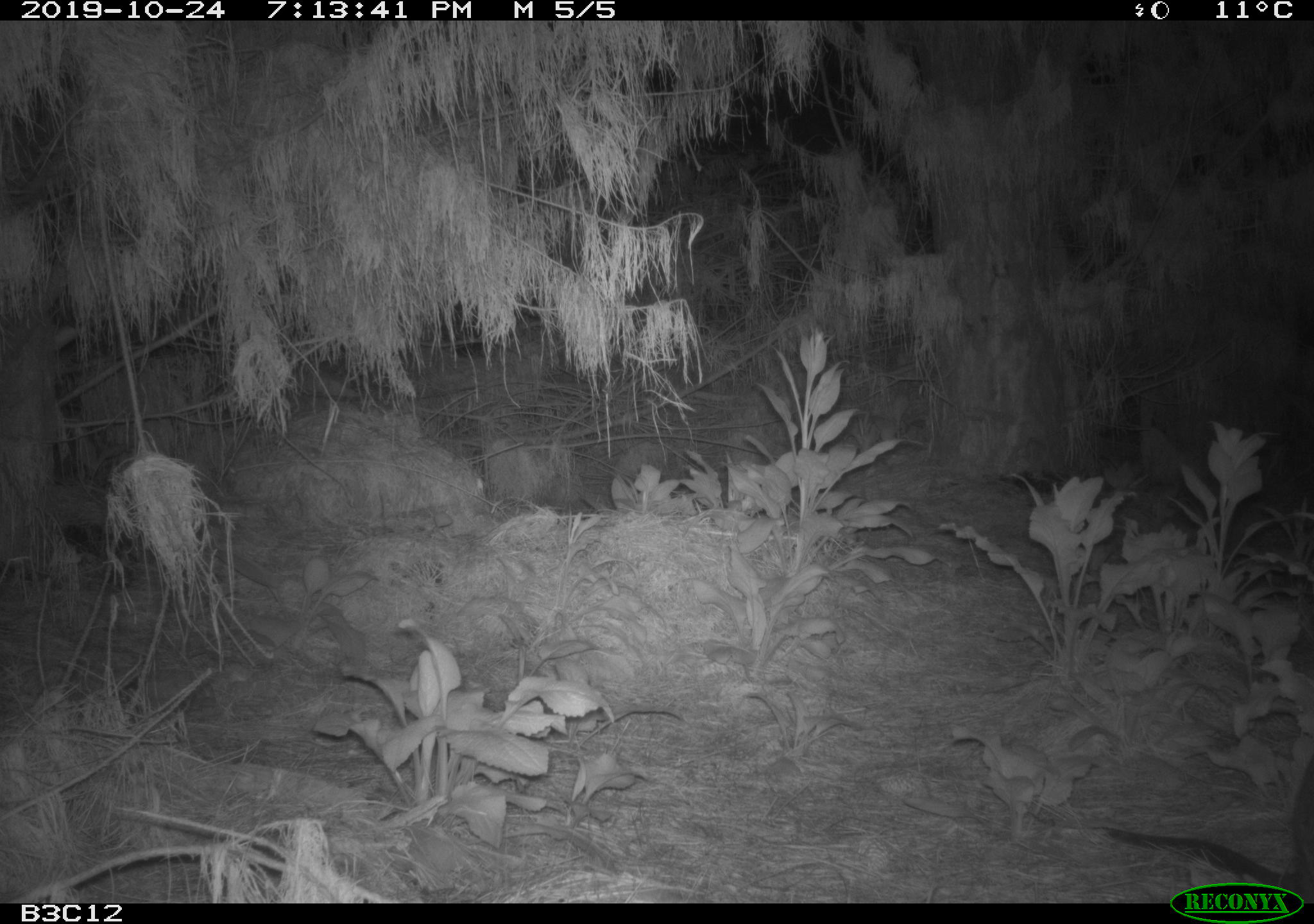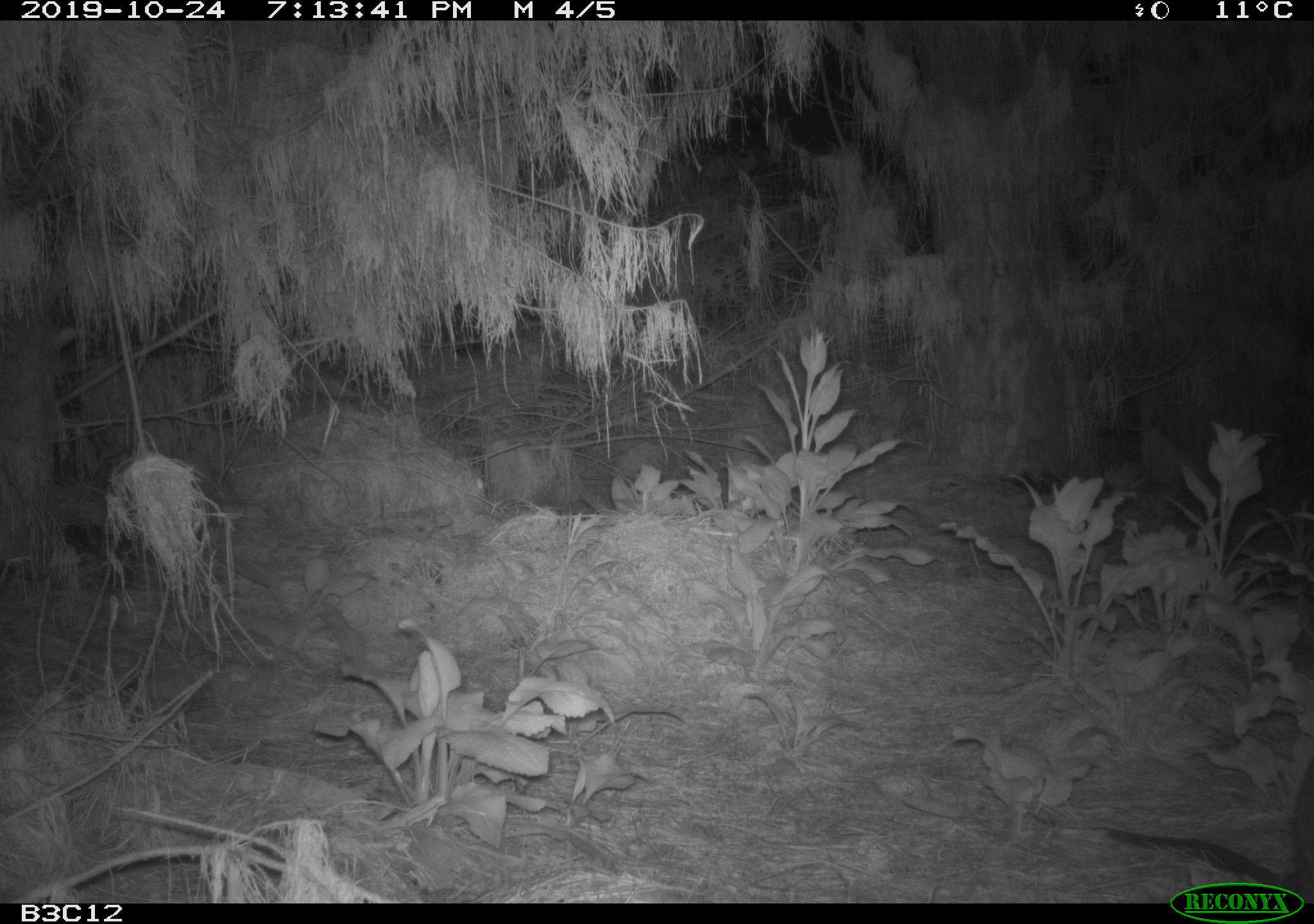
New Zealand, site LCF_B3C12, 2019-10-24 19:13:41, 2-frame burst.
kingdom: Animalia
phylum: Chordata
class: Mammalia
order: Diprotodontia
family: Macropodidae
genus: Notamacropus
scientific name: Notamacropus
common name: wallaby